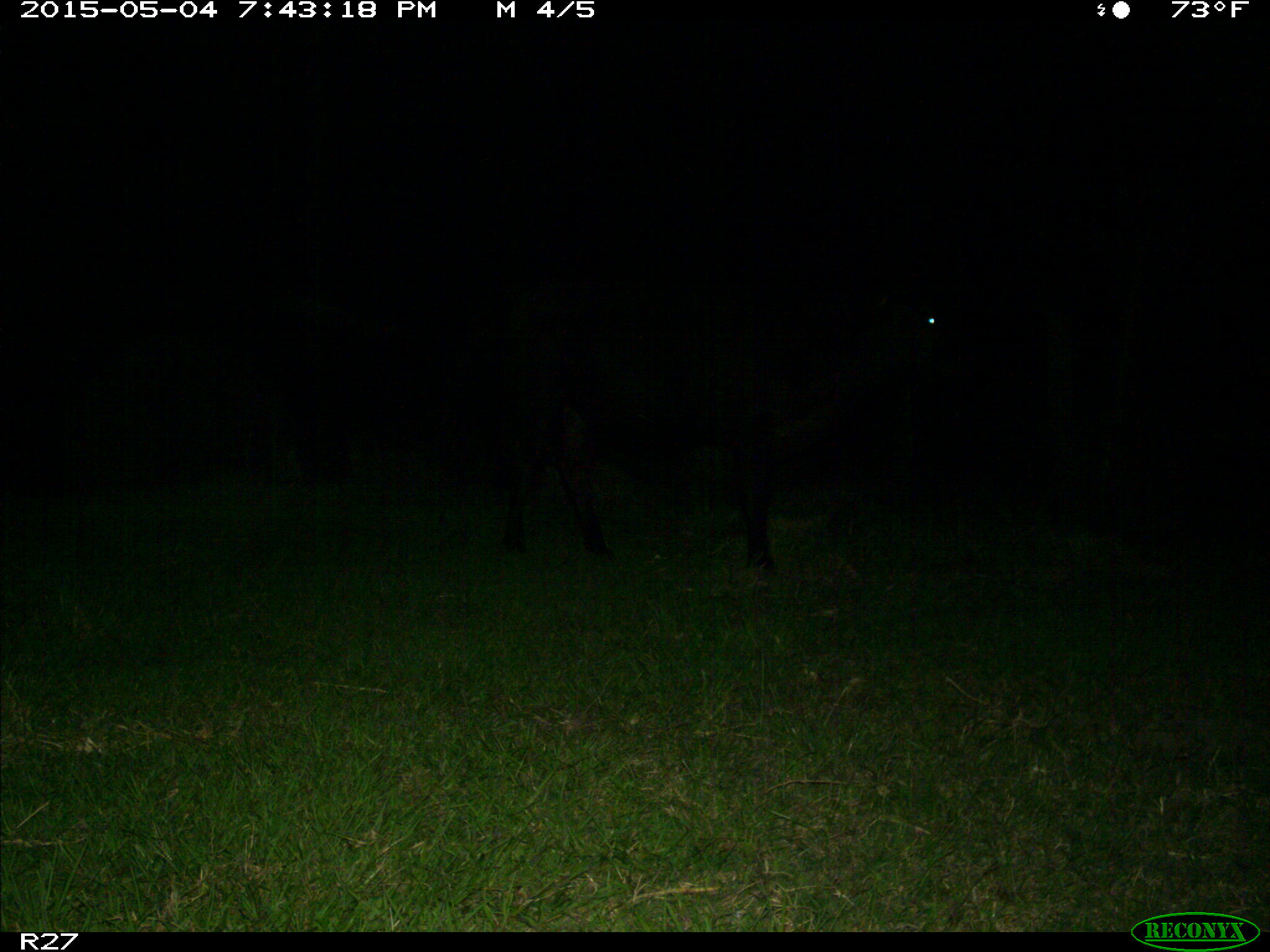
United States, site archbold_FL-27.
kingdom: Animalia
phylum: Chordata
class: Mammalia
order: Artiodactyla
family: Bovidae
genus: Bos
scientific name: Bos taurus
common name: domestic cow